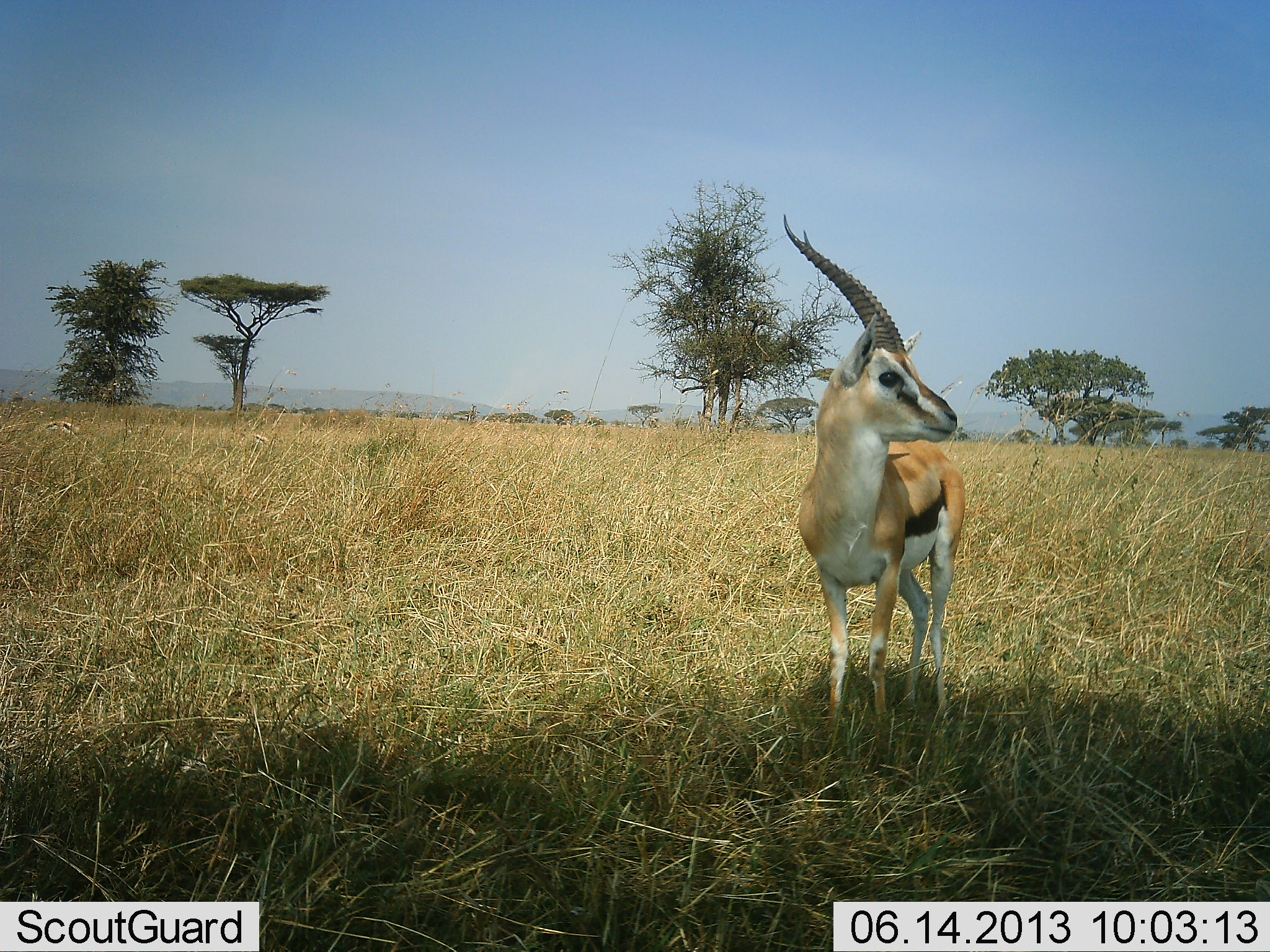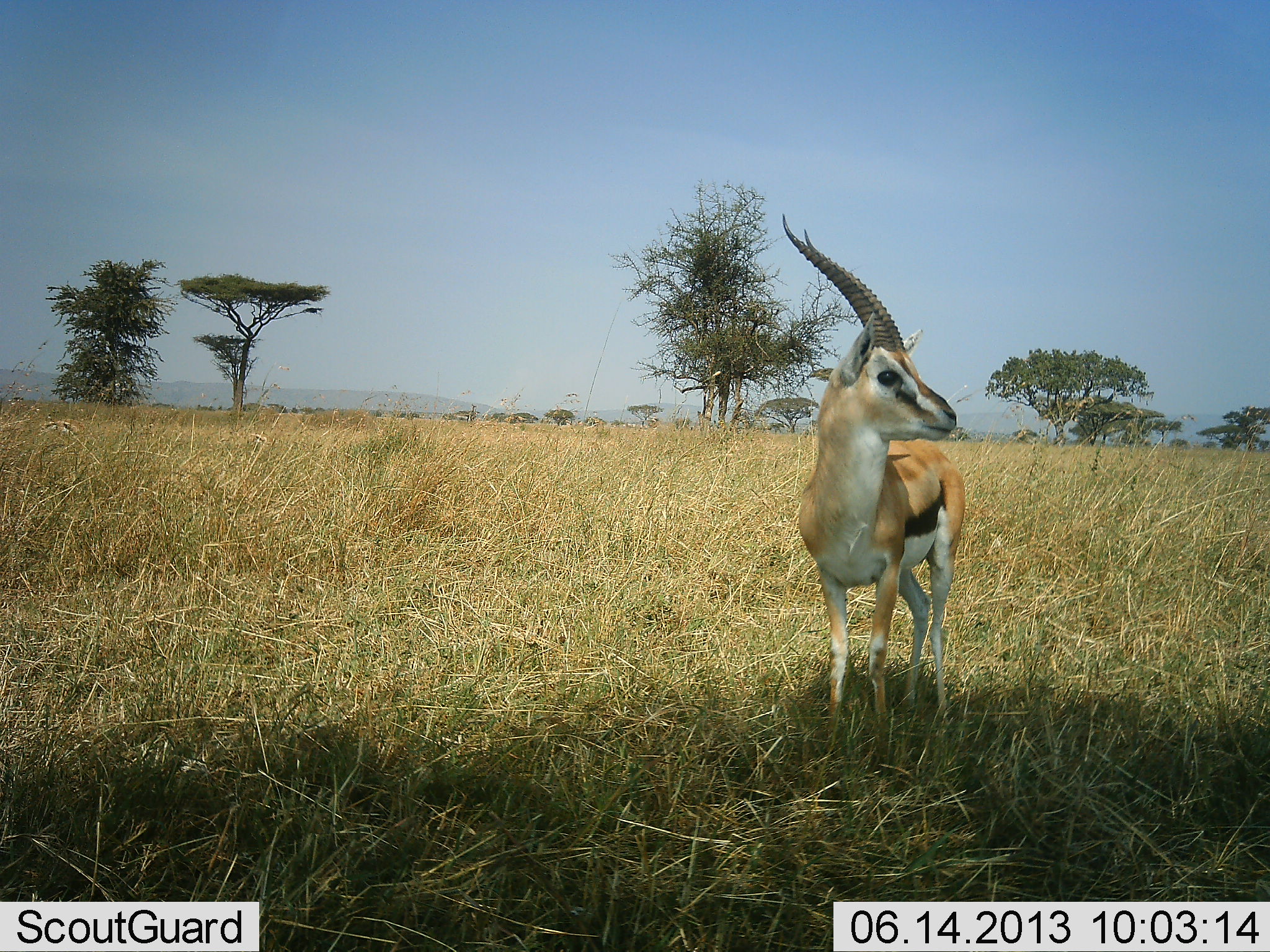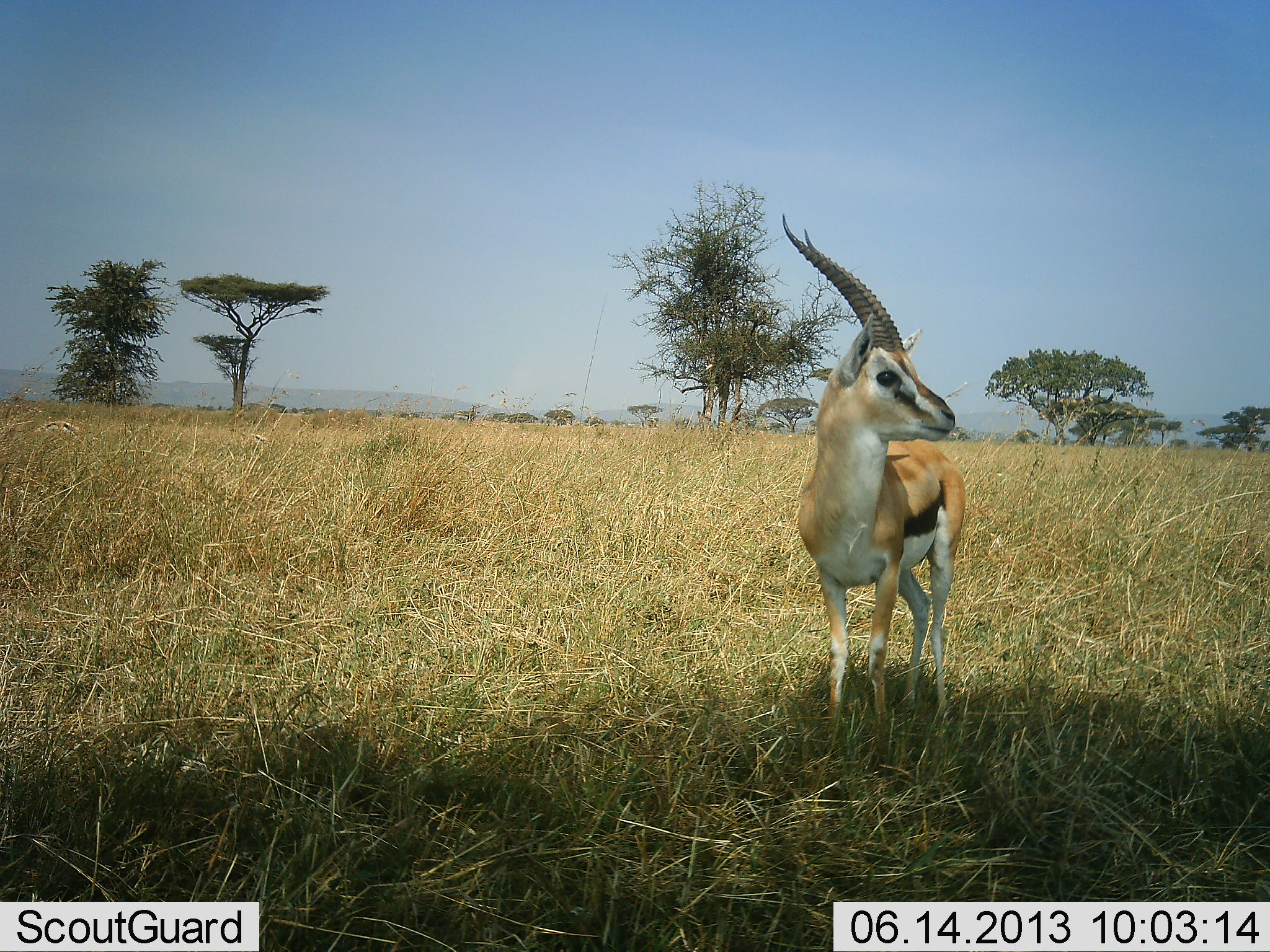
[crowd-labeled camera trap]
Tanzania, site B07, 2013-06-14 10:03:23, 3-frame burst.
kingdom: Animalia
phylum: Chordata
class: Mammalia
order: Artiodactyla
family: Bovidae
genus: Eudorcas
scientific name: Eudorcas thomsonii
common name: thomson's gazelle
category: gazellethomsons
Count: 1.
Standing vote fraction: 100%.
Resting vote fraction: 0%.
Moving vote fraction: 0%.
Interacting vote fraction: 0%.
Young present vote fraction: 0%.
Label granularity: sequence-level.